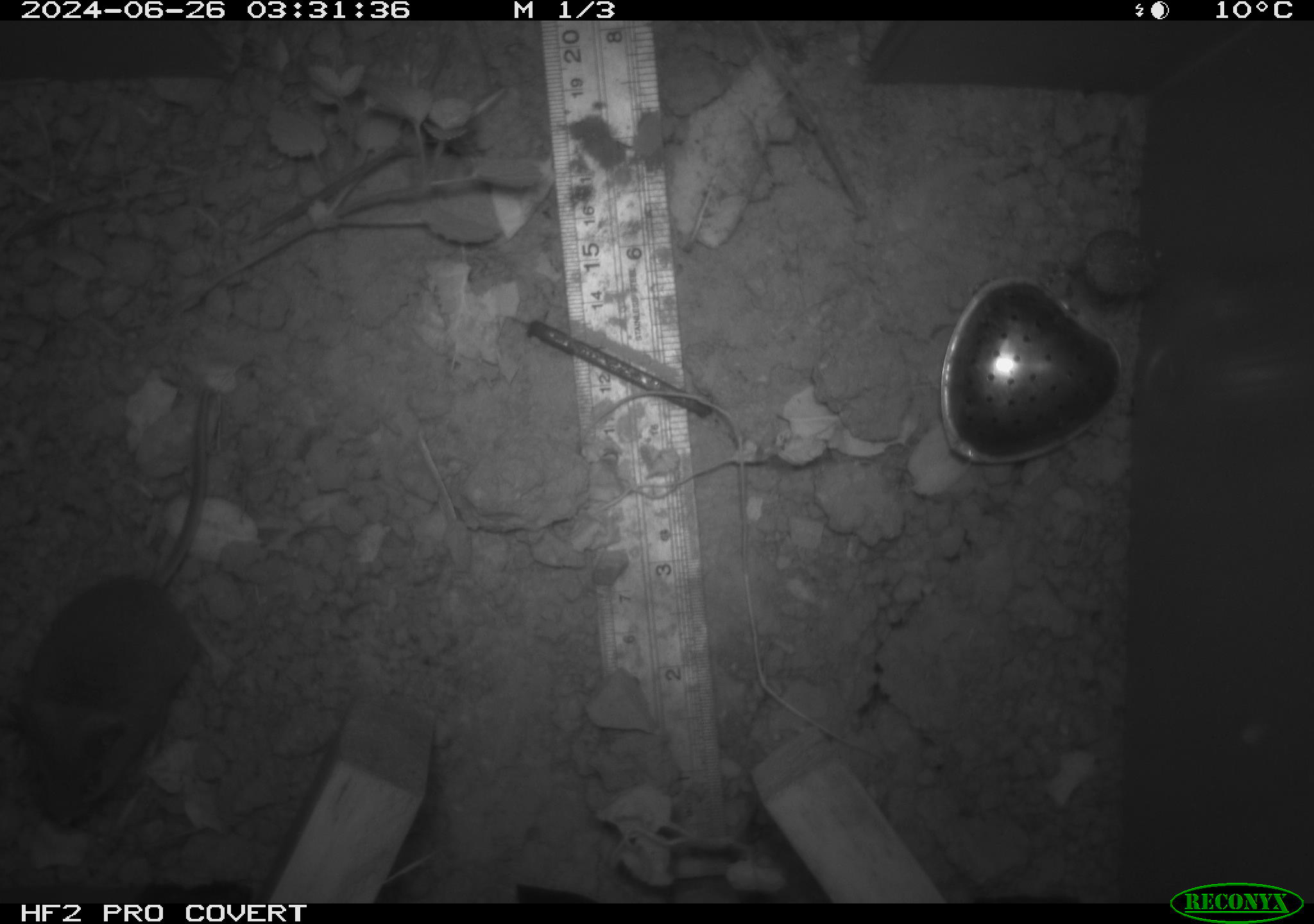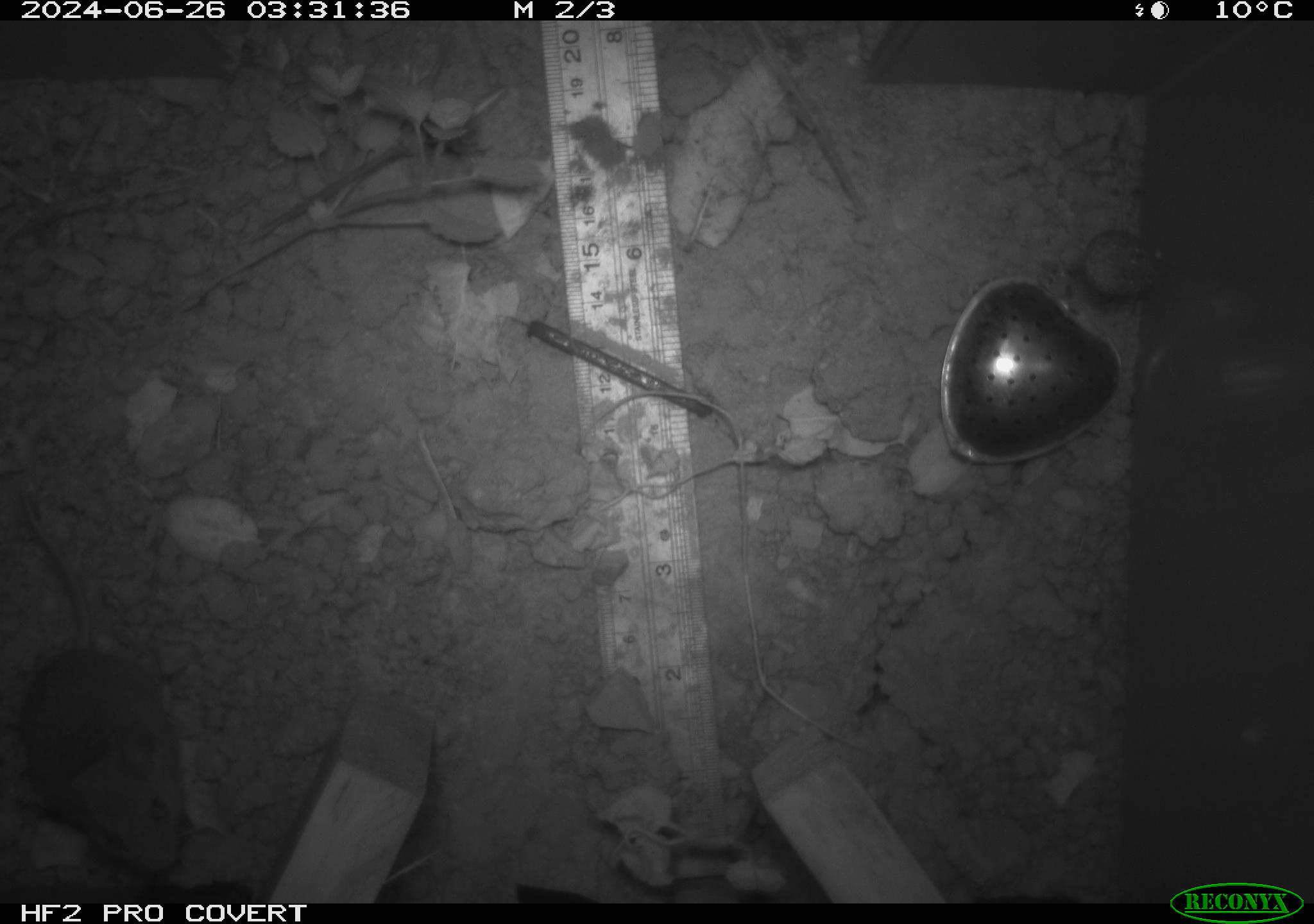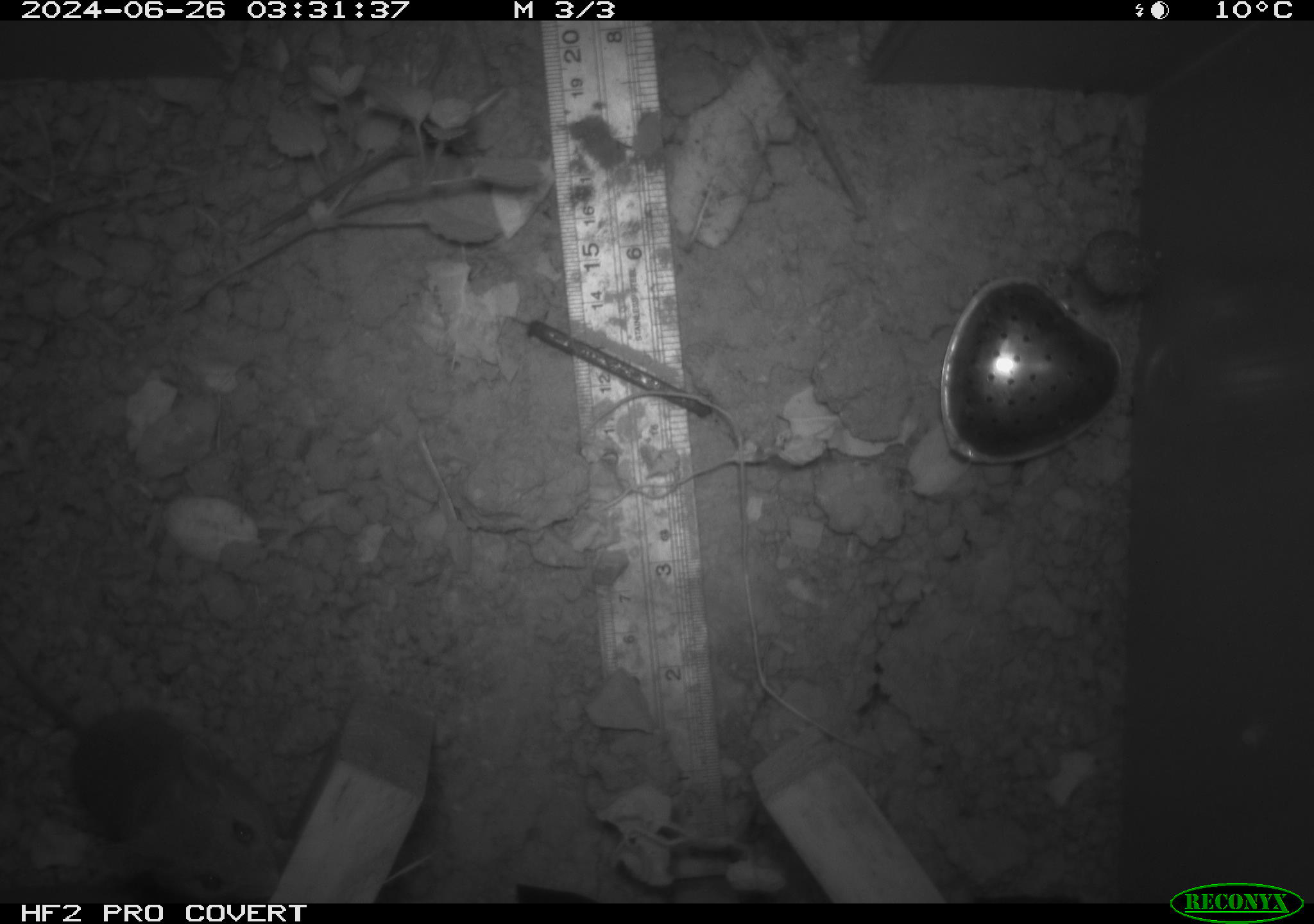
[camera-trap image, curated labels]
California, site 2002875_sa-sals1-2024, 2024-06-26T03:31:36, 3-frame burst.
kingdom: Animalia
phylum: Chordata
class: Mammalia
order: Rodentia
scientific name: Rodentia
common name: mouse species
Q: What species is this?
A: Mouse species (Rodentia).